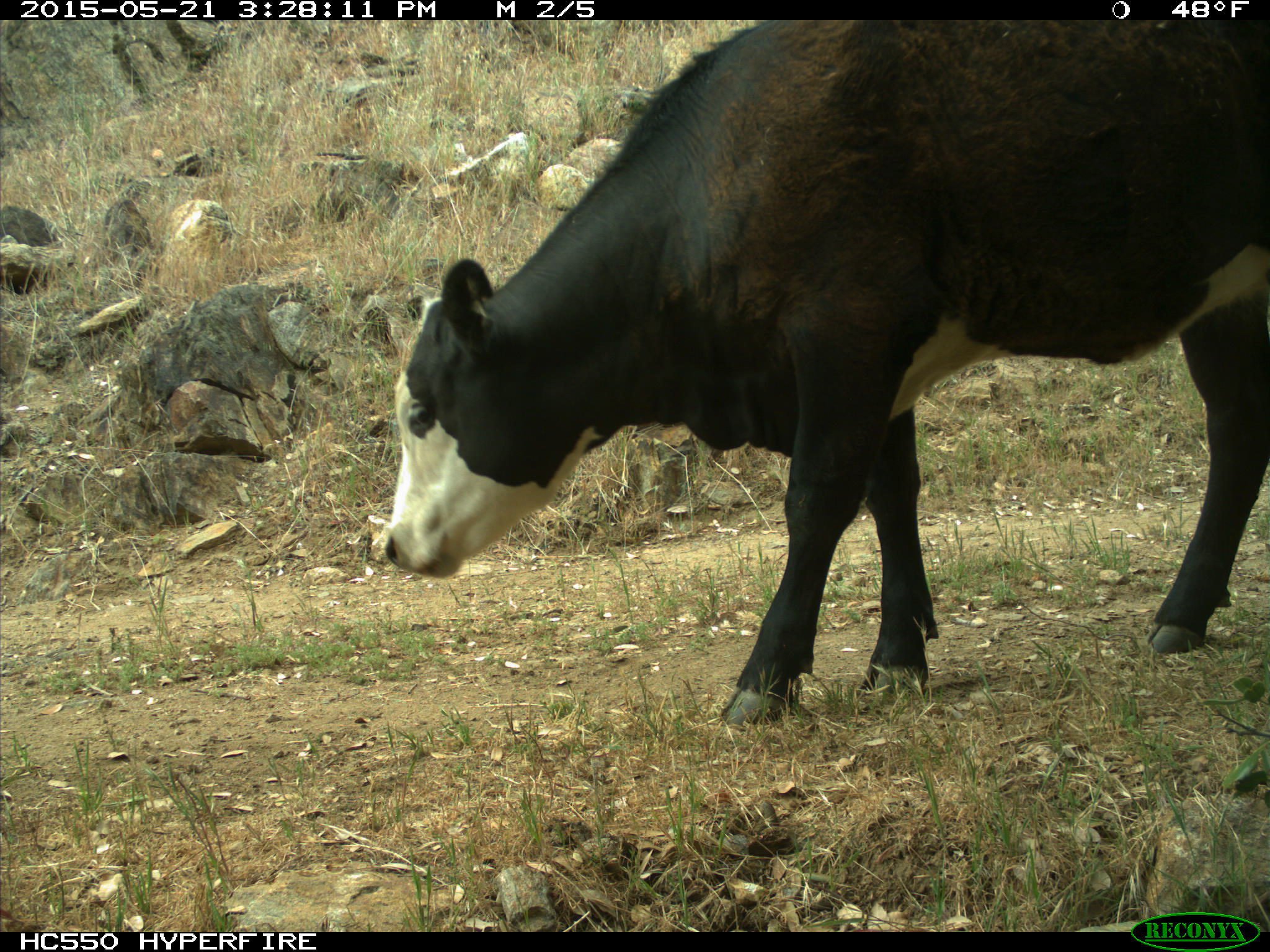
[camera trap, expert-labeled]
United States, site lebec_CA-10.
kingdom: Animalia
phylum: Chordata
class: Mammalia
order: Artiodactyla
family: Bovidae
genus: Bos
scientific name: Bos taurus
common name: domestic cow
Bos taurus (domestic cow).